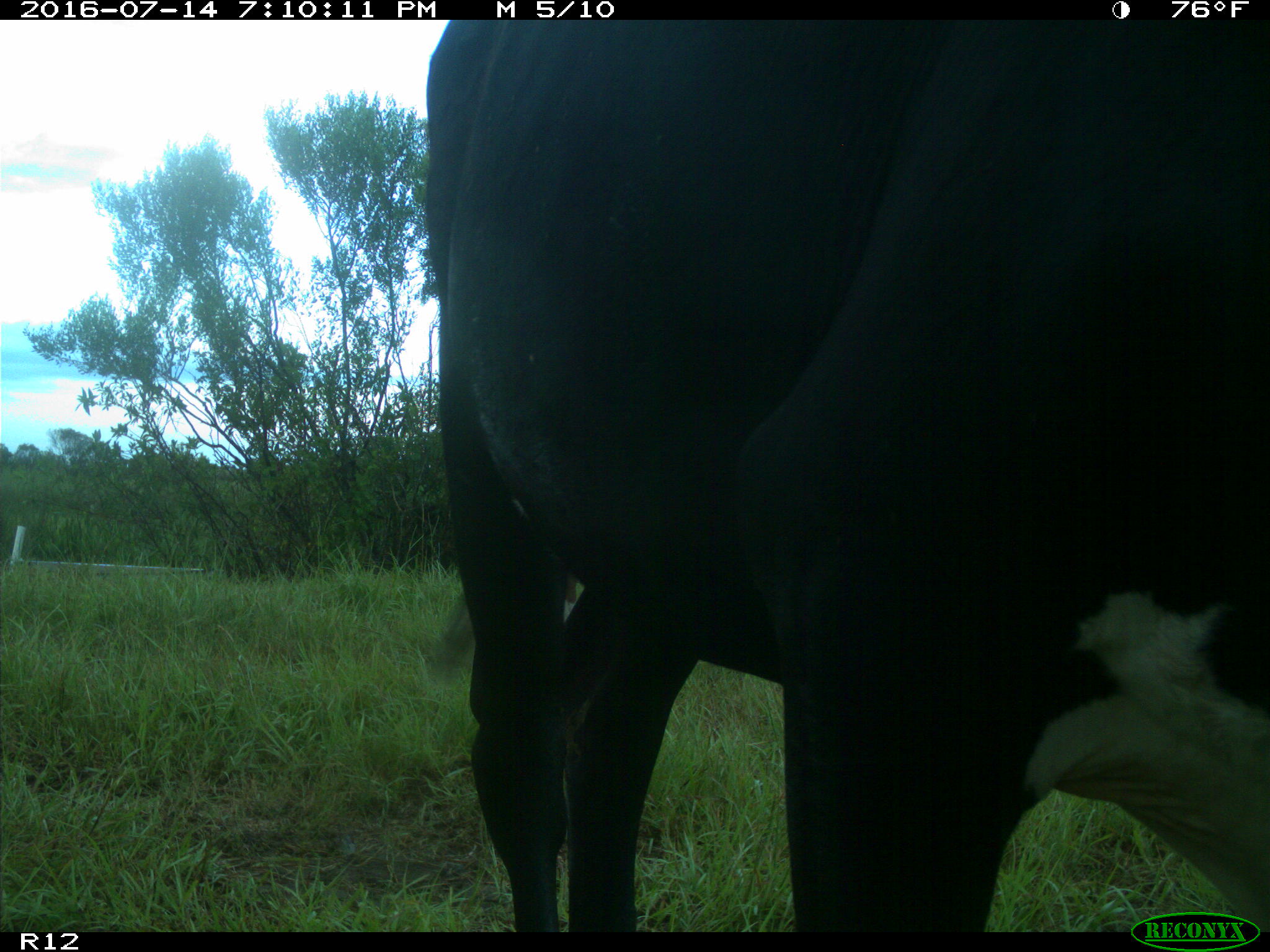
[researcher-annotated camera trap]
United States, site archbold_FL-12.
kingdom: Animalia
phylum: Chordata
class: Mammalia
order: Artiodactyla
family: Bovidae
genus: Bos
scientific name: Bos taurus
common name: domestic cow